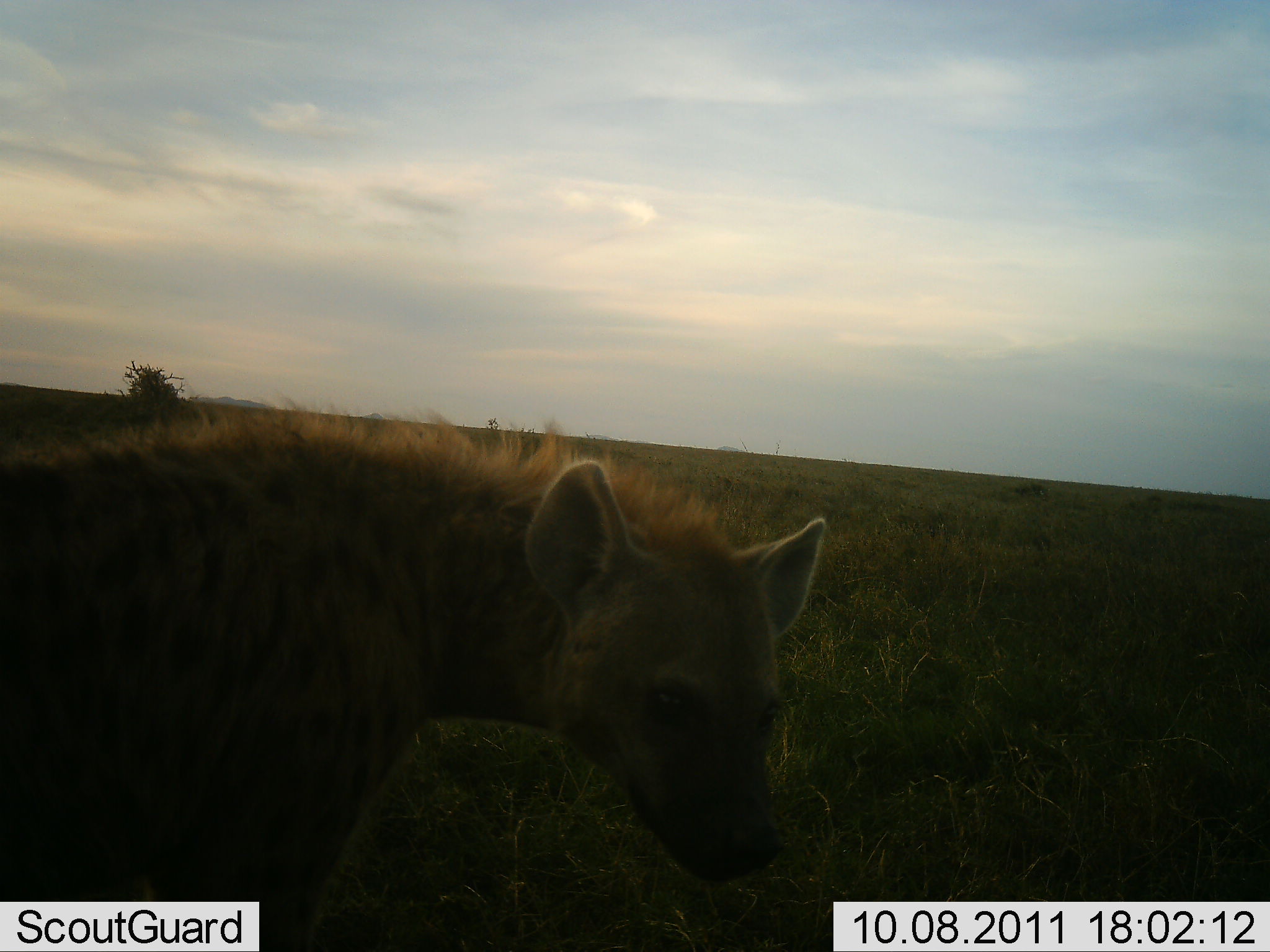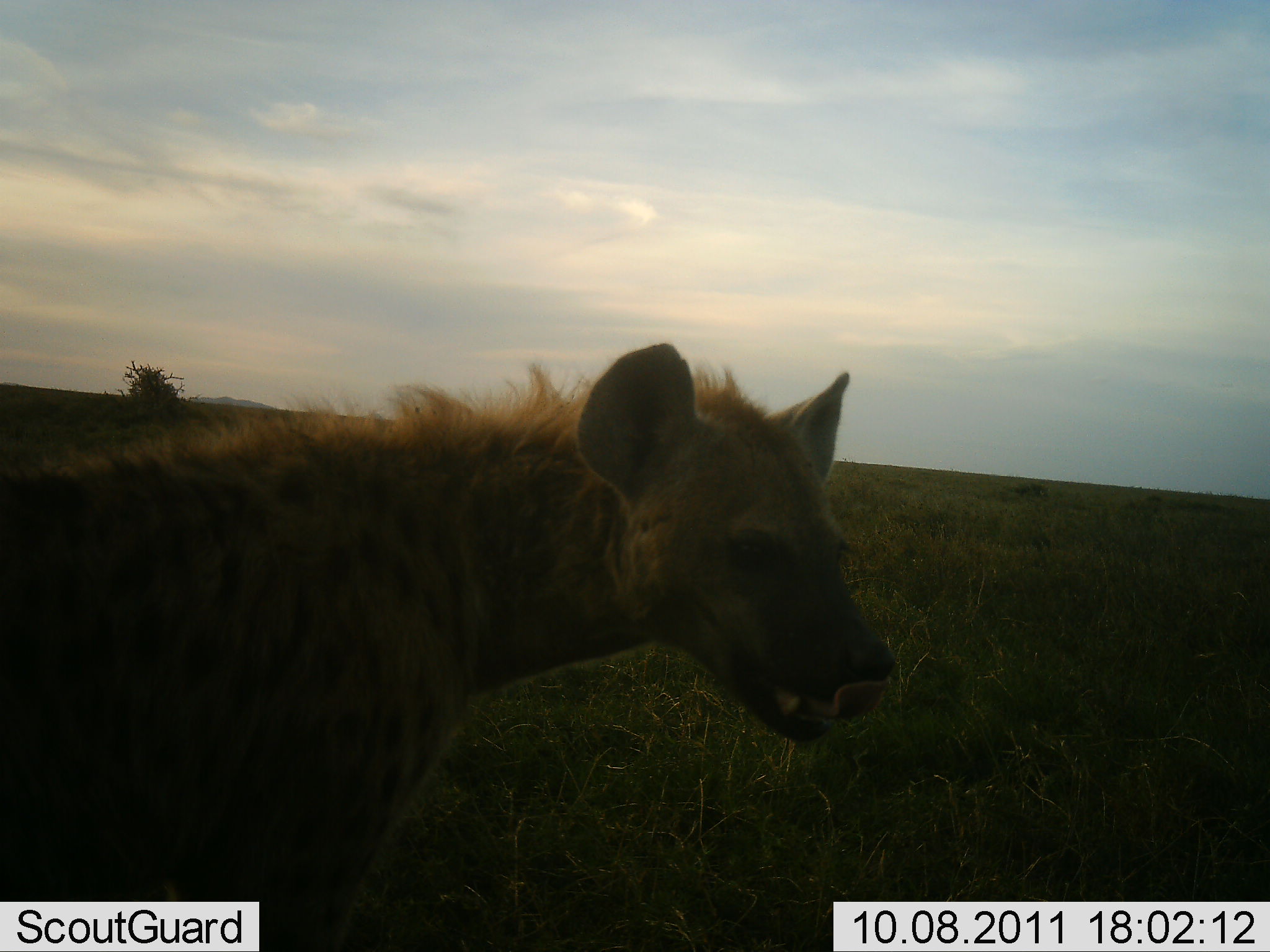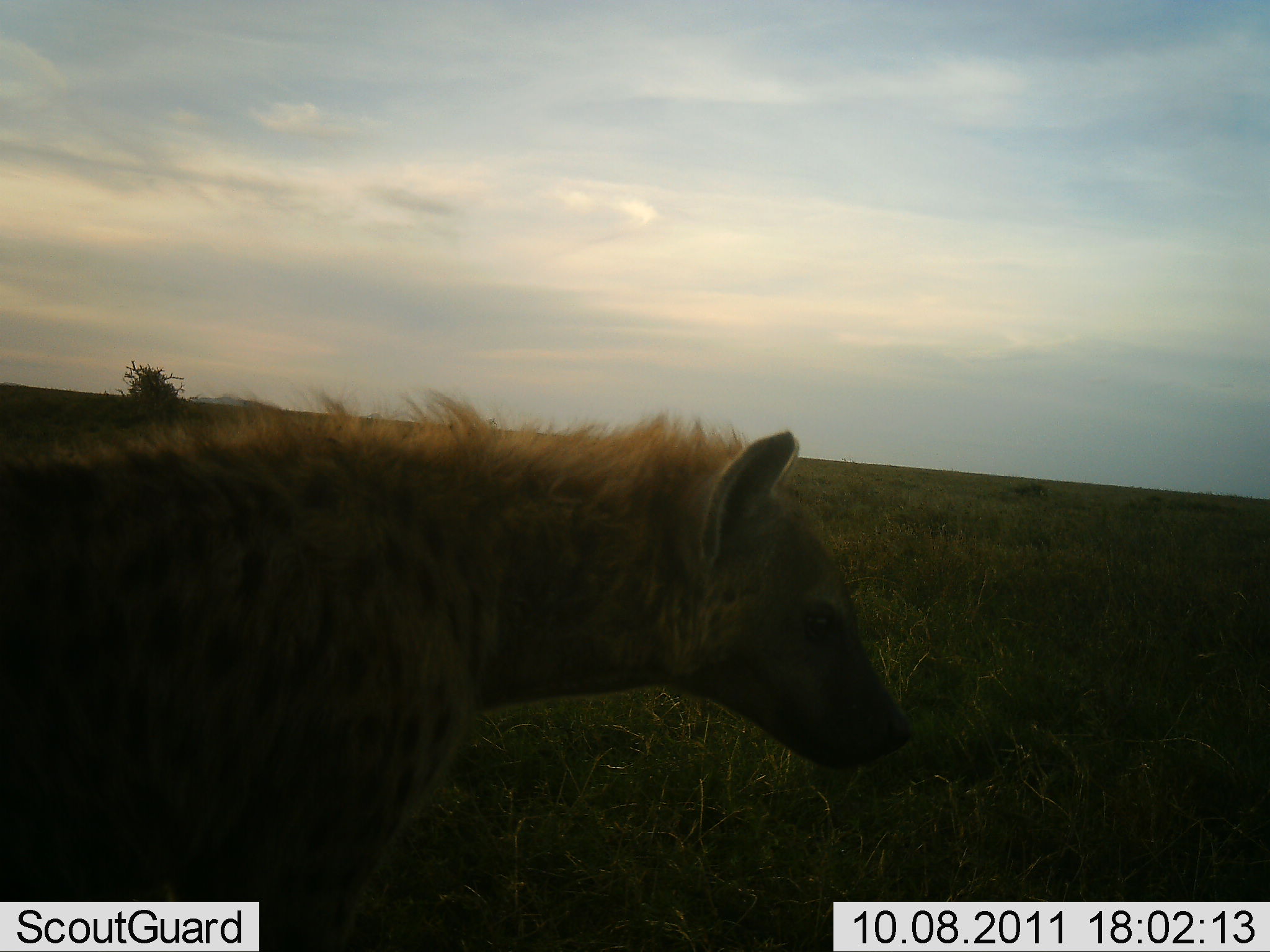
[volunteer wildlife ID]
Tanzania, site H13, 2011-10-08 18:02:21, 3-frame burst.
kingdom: Animalia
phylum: Chordata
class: Mammalia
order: Carnivora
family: Hyaenidae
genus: Crocuta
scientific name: Crocuta crocuta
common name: spotted hyena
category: hyenaspotted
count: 1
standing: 100%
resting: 0%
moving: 0%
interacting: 0%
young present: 0%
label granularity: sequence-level